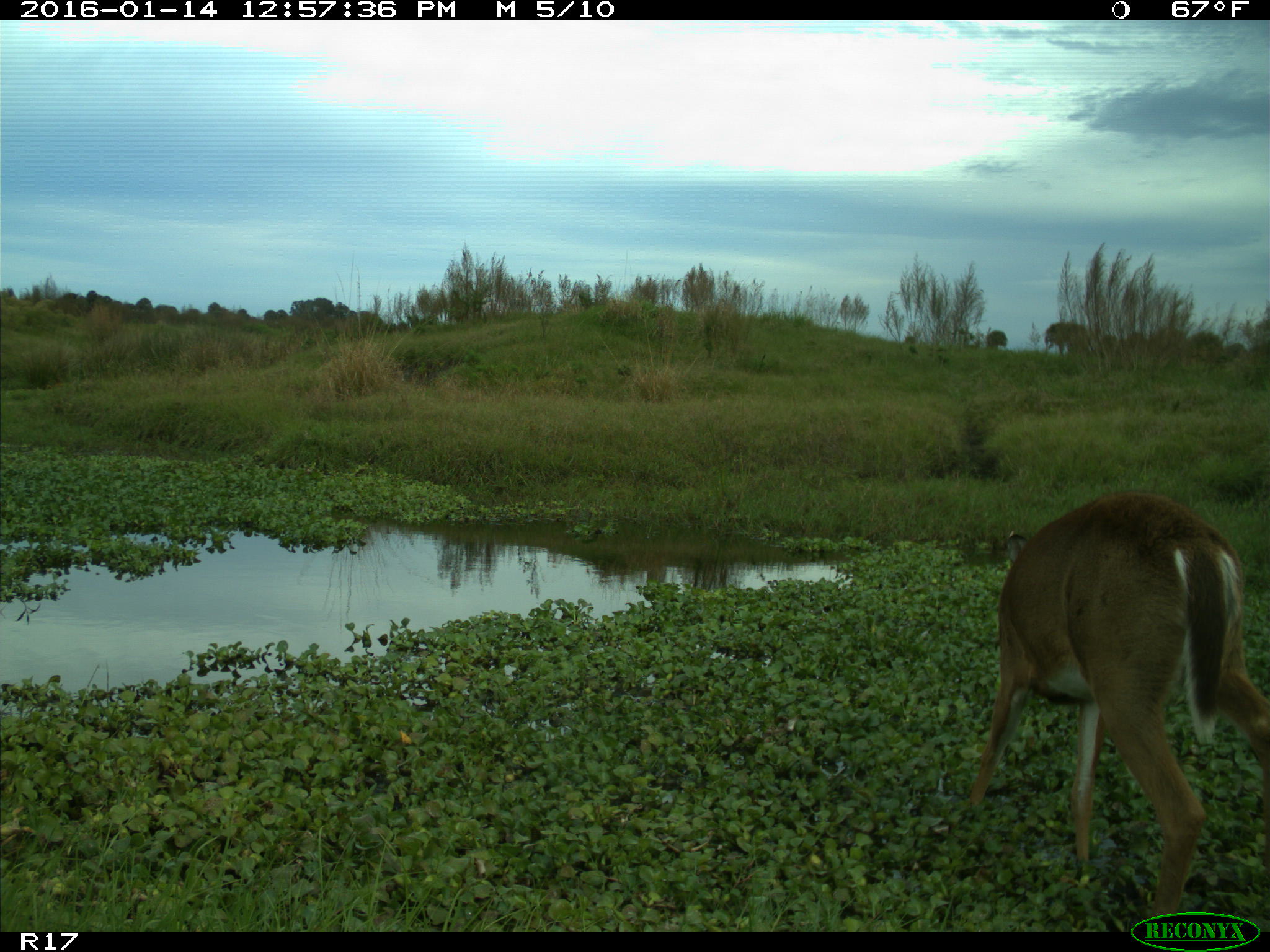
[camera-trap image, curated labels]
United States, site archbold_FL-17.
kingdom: Animalia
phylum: Chordata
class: Mammalia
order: Artiodactyla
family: Cervidae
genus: Odocoileus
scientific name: Odocoileus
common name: deer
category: unidentified deer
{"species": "unidentified deer (deer) (Odocoileus)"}